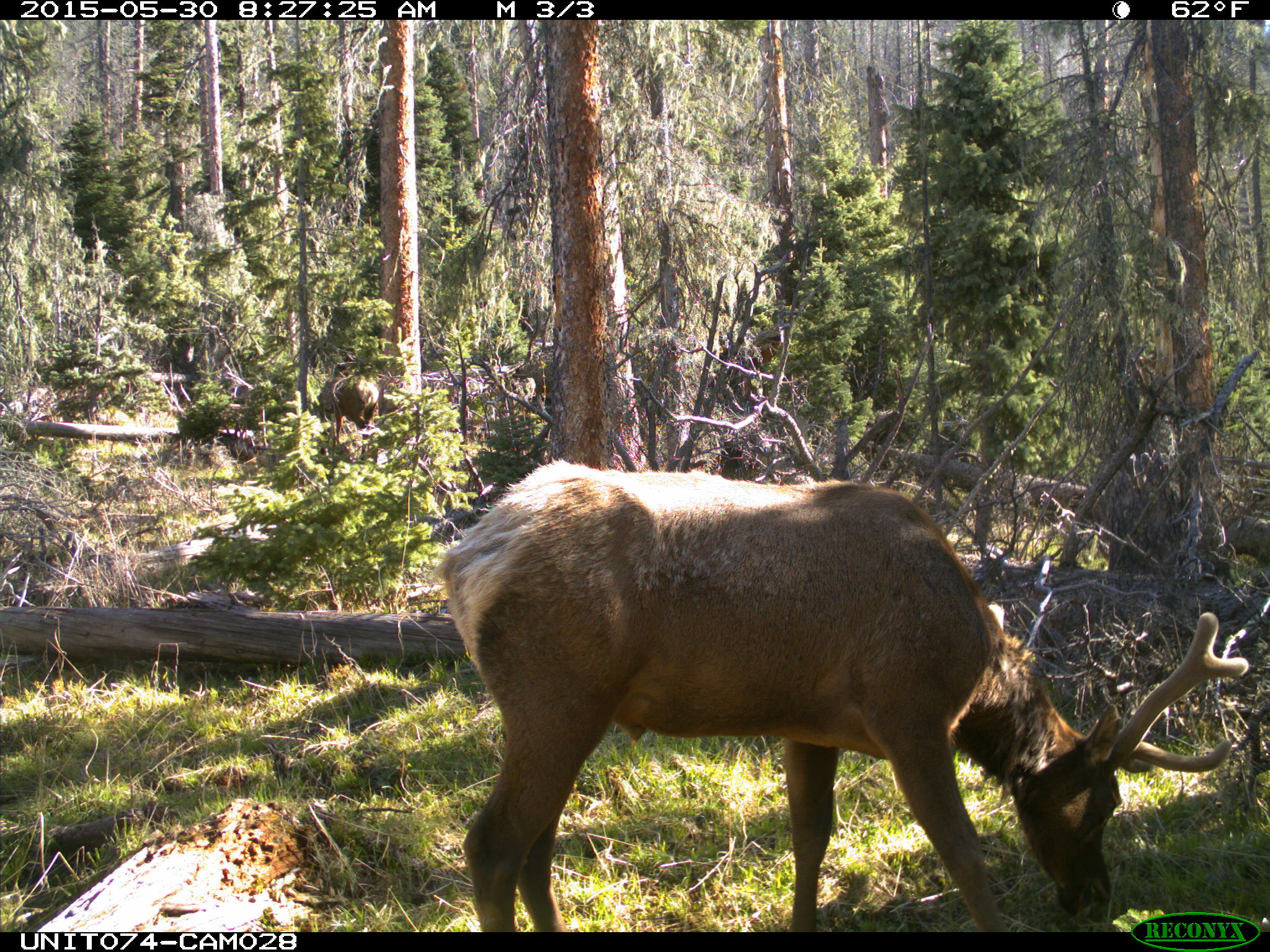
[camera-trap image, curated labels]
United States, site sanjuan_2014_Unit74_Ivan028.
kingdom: Animalia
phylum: Chordata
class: Mammalia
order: Artiodactyla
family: Cervidae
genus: Cervus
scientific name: Cervus elaphus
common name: red deer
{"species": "Cervus elaphus (red deer)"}